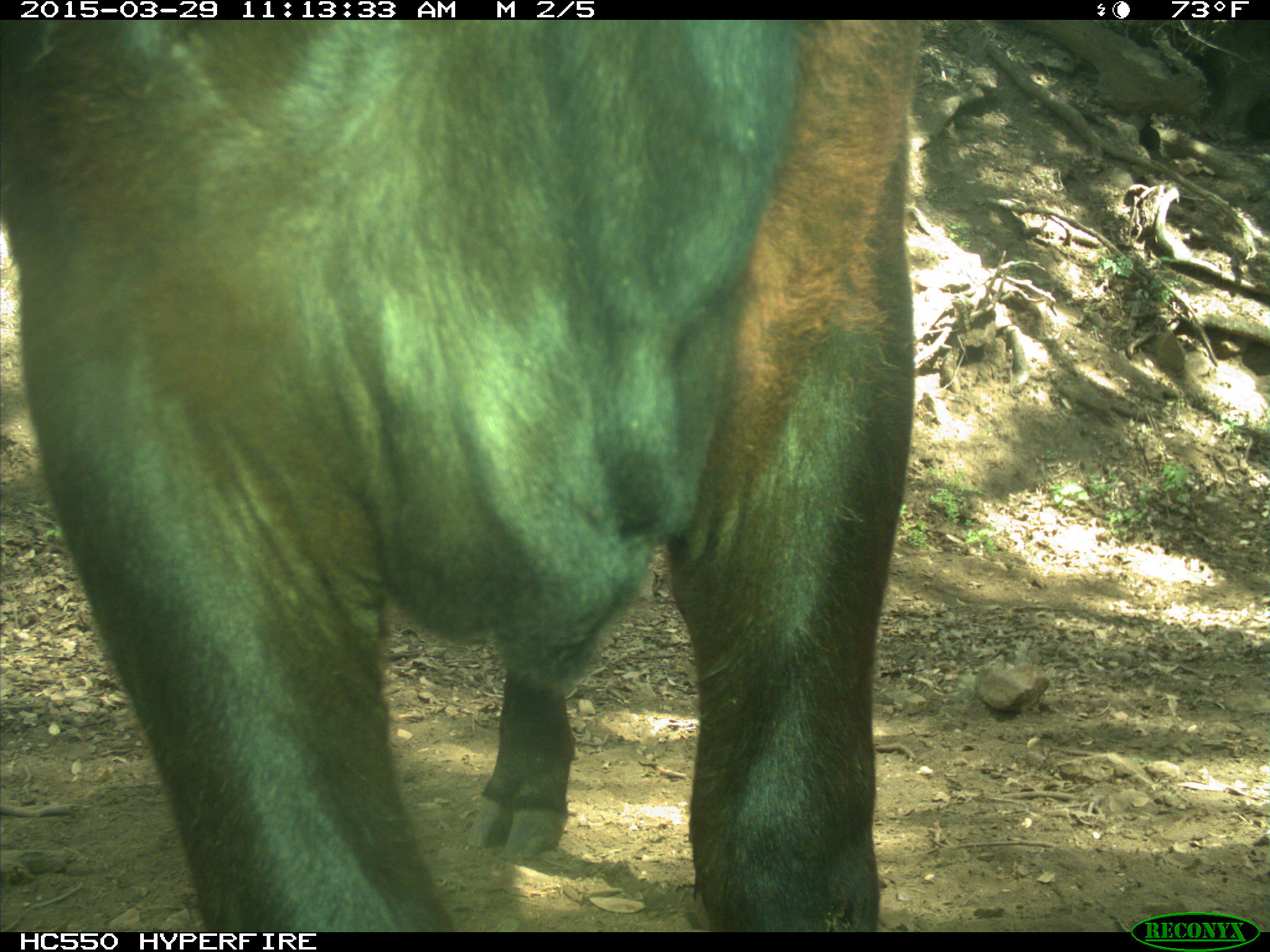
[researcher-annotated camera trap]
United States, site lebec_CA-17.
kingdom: Animalia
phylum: Chordata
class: Mammalia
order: Artiodactyla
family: Bovidae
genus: Bos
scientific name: Bos taurus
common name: domestic cow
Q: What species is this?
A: Bos taurus (domestic cow).